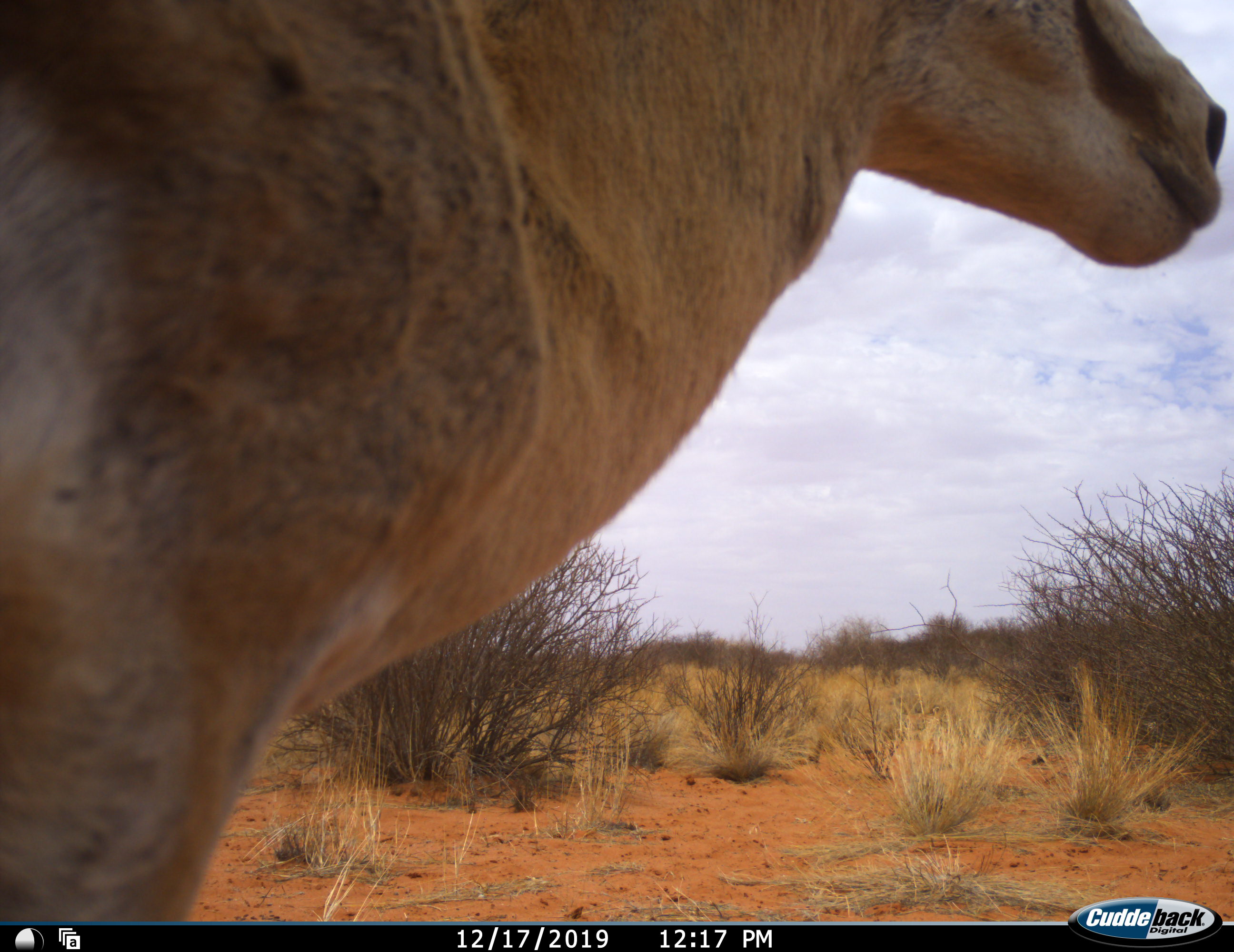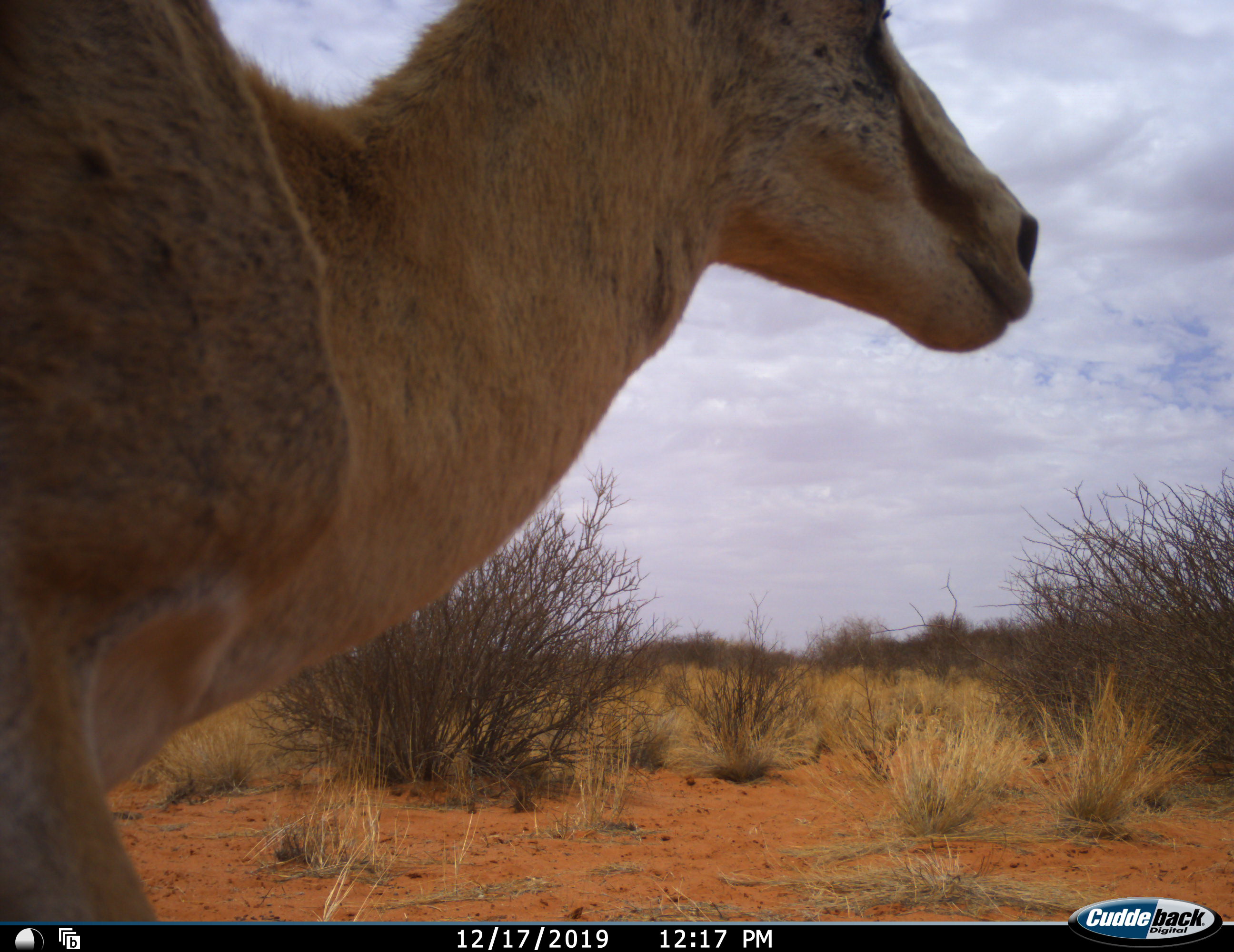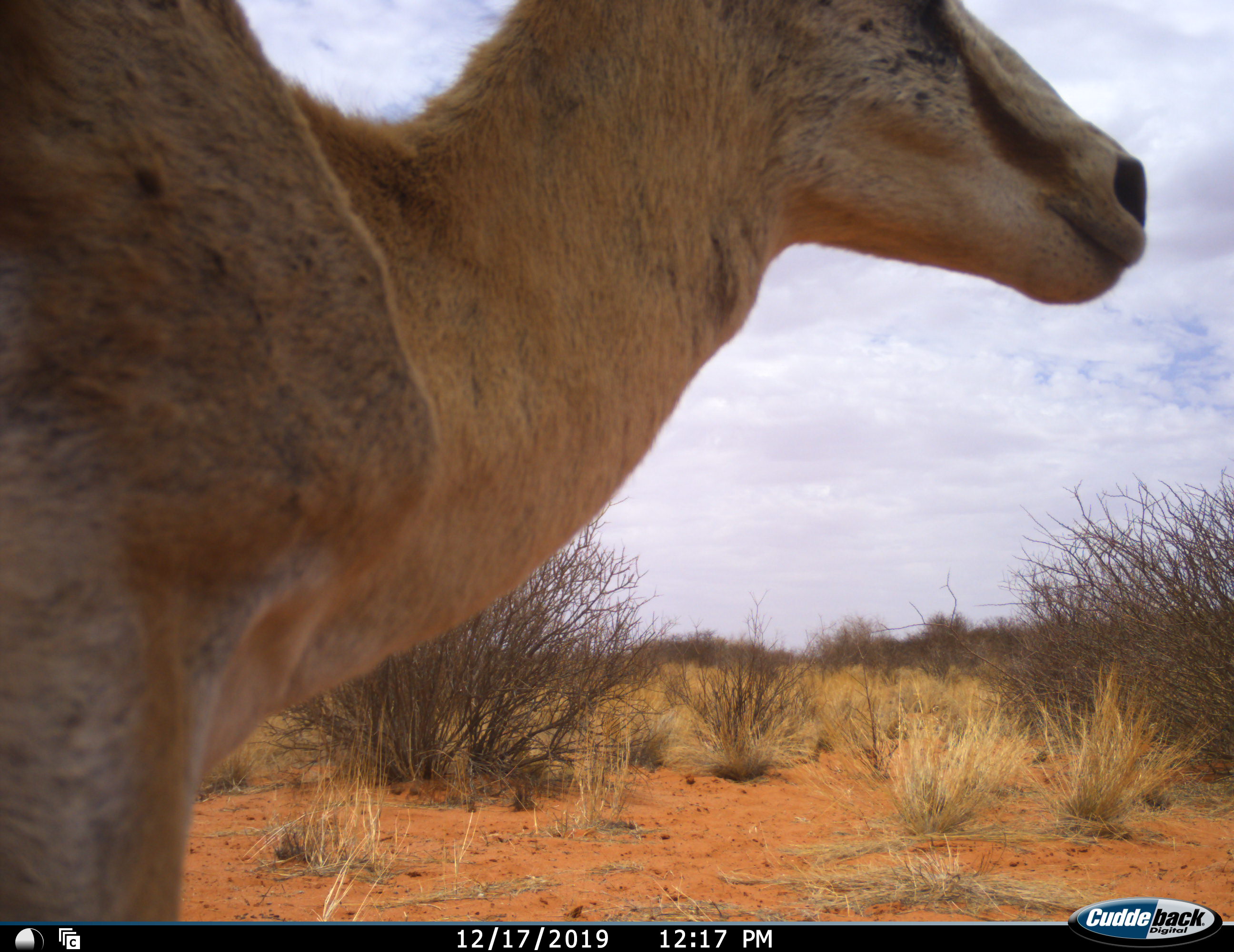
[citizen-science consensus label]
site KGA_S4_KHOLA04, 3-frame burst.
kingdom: Animalia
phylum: Chordata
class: Mammalia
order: Artiodactyla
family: Bovidae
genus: Antidorcas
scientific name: Antidorcas marsupialis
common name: springbok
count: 1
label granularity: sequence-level